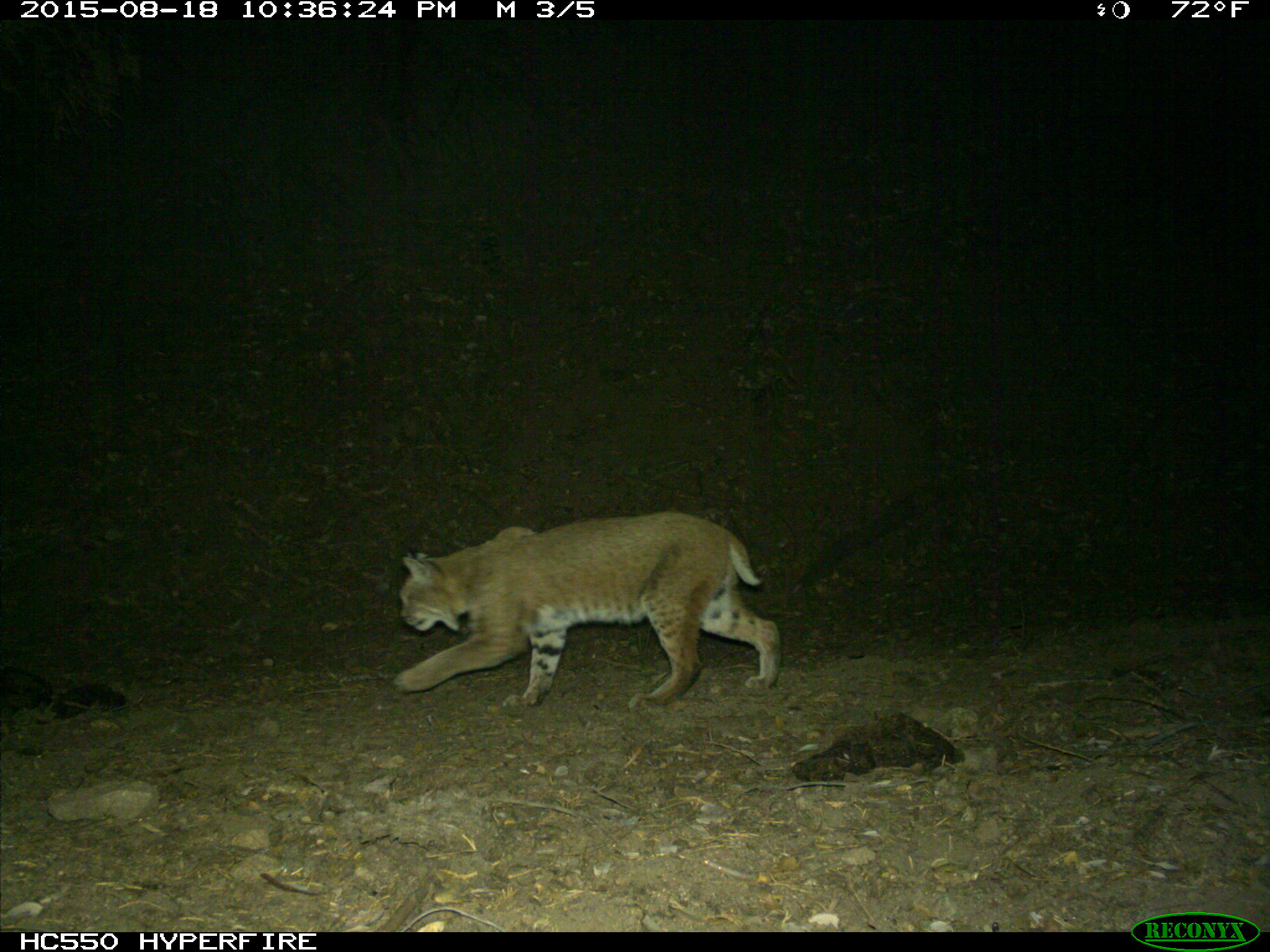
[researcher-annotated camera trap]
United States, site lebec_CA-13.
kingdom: Animalia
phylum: Chordata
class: Mammalia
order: Carnivora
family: Felidae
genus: Lynx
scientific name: Lynx rufus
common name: bobcat